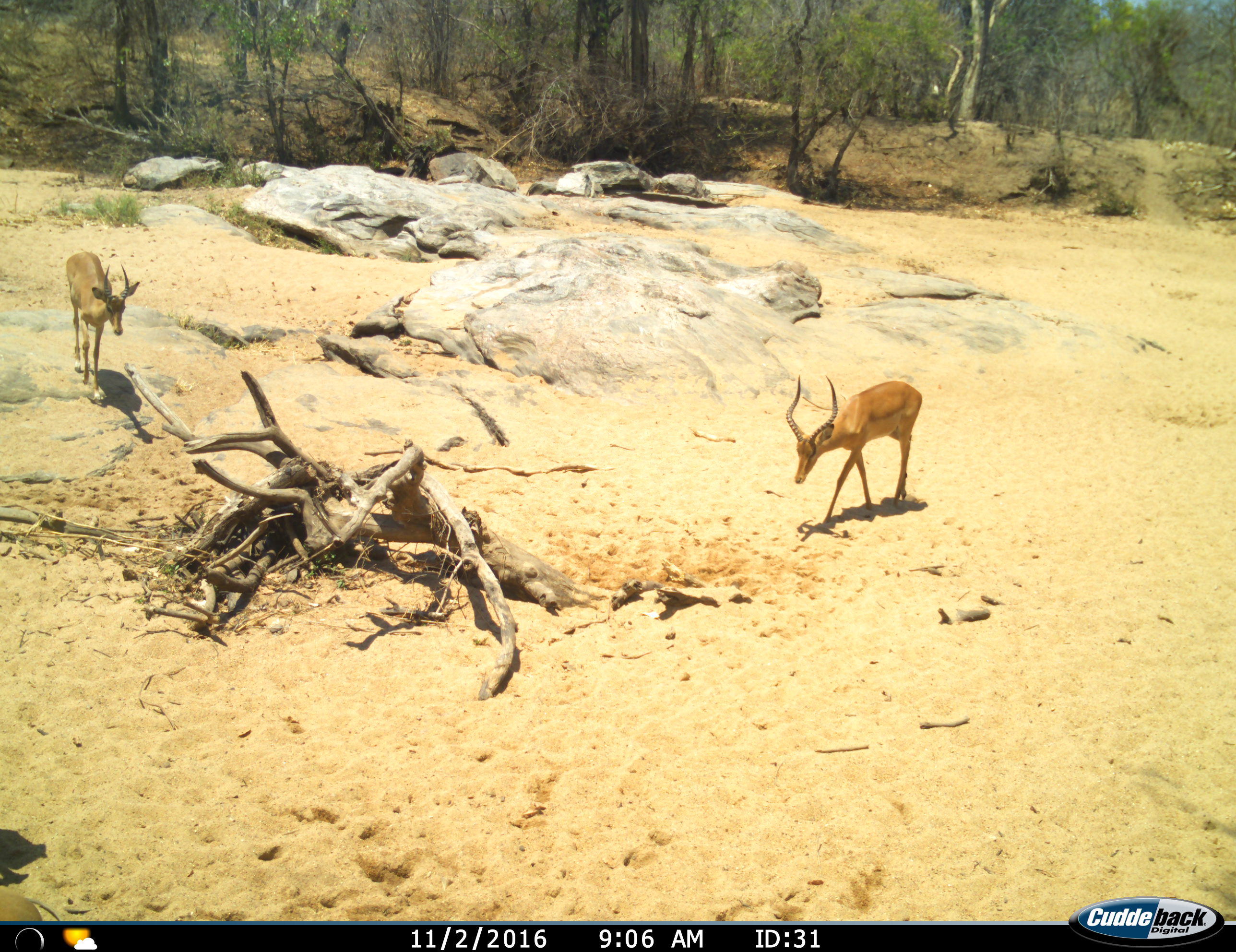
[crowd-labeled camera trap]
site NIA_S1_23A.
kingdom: Animalia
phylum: Chordata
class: Mammalia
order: Artiodactyla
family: Bovidae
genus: Aepyceros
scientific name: Aepyceros melampus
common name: impala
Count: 2.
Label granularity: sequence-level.